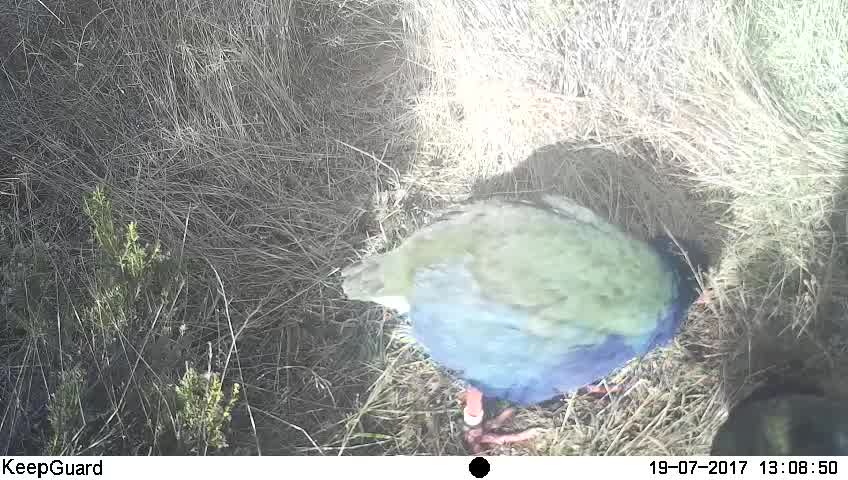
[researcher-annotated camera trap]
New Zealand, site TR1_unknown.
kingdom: Animalia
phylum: Chordata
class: Aves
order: Gruiformes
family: Rallidae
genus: Porphyrio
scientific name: Porphyrio mantelli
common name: takahe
Takahe (Porphyrio mantelli).